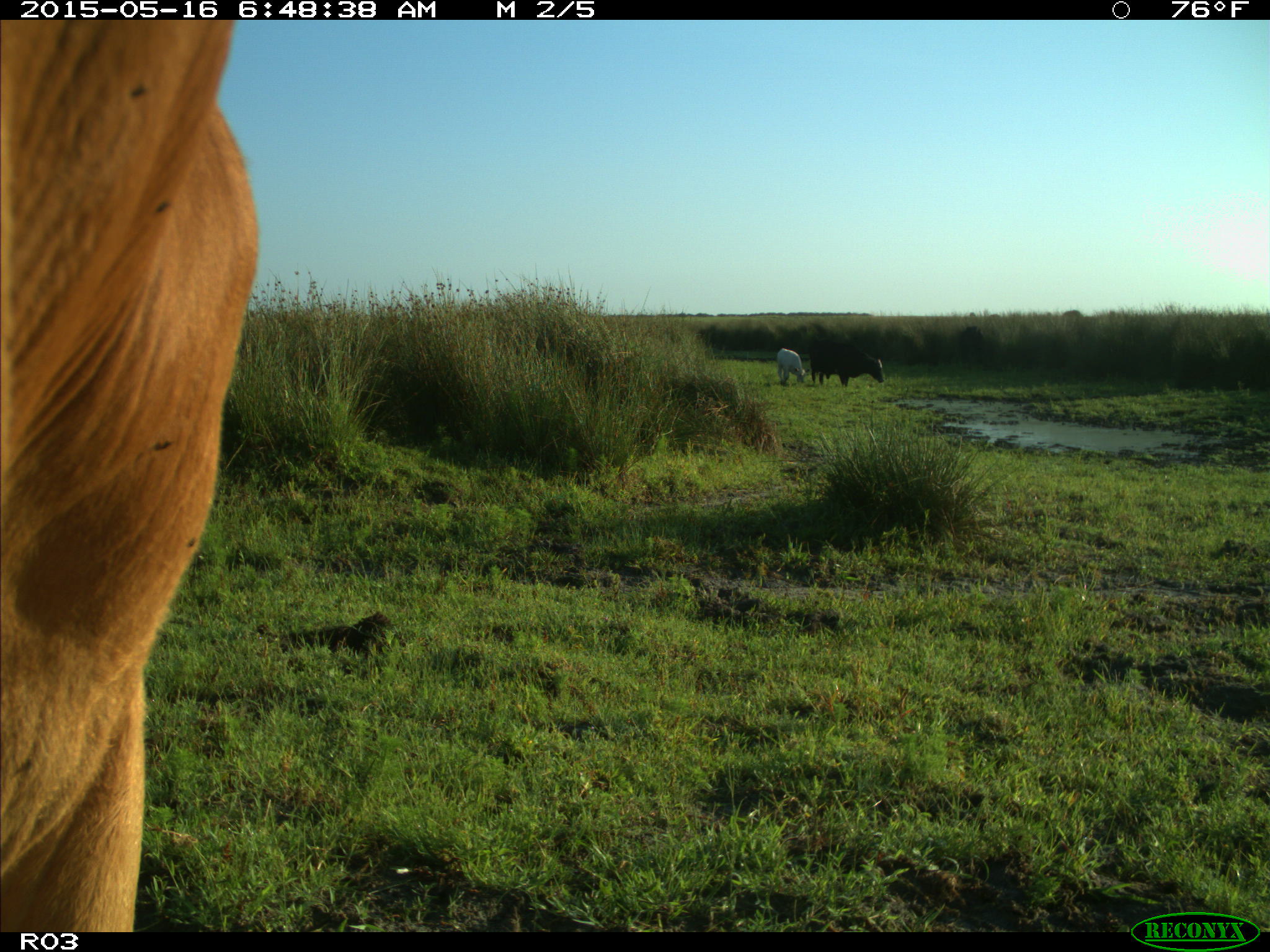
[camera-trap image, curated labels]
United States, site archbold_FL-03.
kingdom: Animalia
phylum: Chordata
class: Mammalia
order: Artiodactyla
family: Bovidae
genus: Bos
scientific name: Bos taurus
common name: domestic cow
Bos taurus (domestic cow).